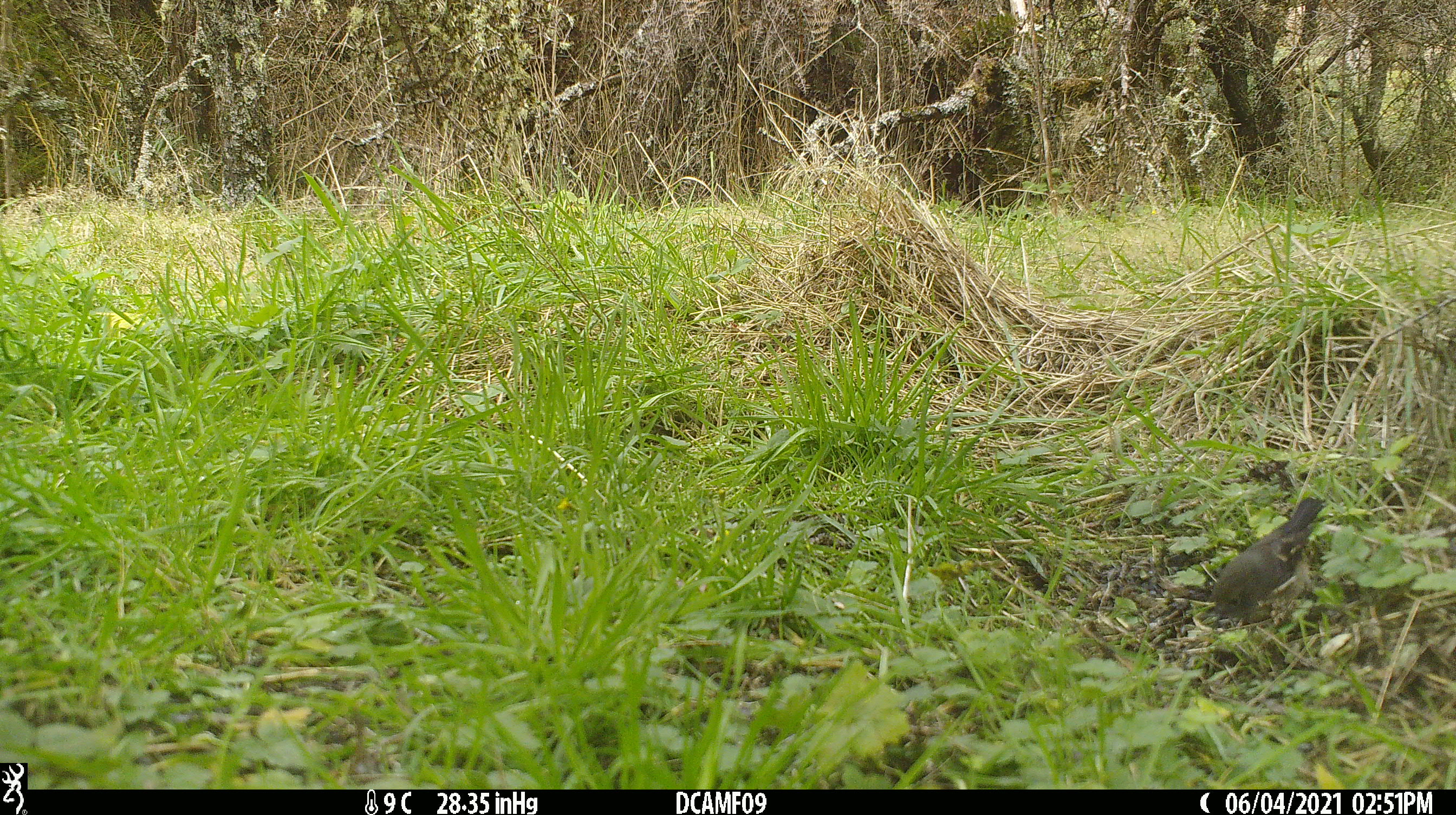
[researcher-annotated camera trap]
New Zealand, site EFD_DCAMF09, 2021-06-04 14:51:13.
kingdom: Animalia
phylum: Chordata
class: Aves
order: Passeriformes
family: Petroicidae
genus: Petroica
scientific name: Petroica macrocephala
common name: tomtit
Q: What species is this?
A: Tomtit (Petroica macrocephala).